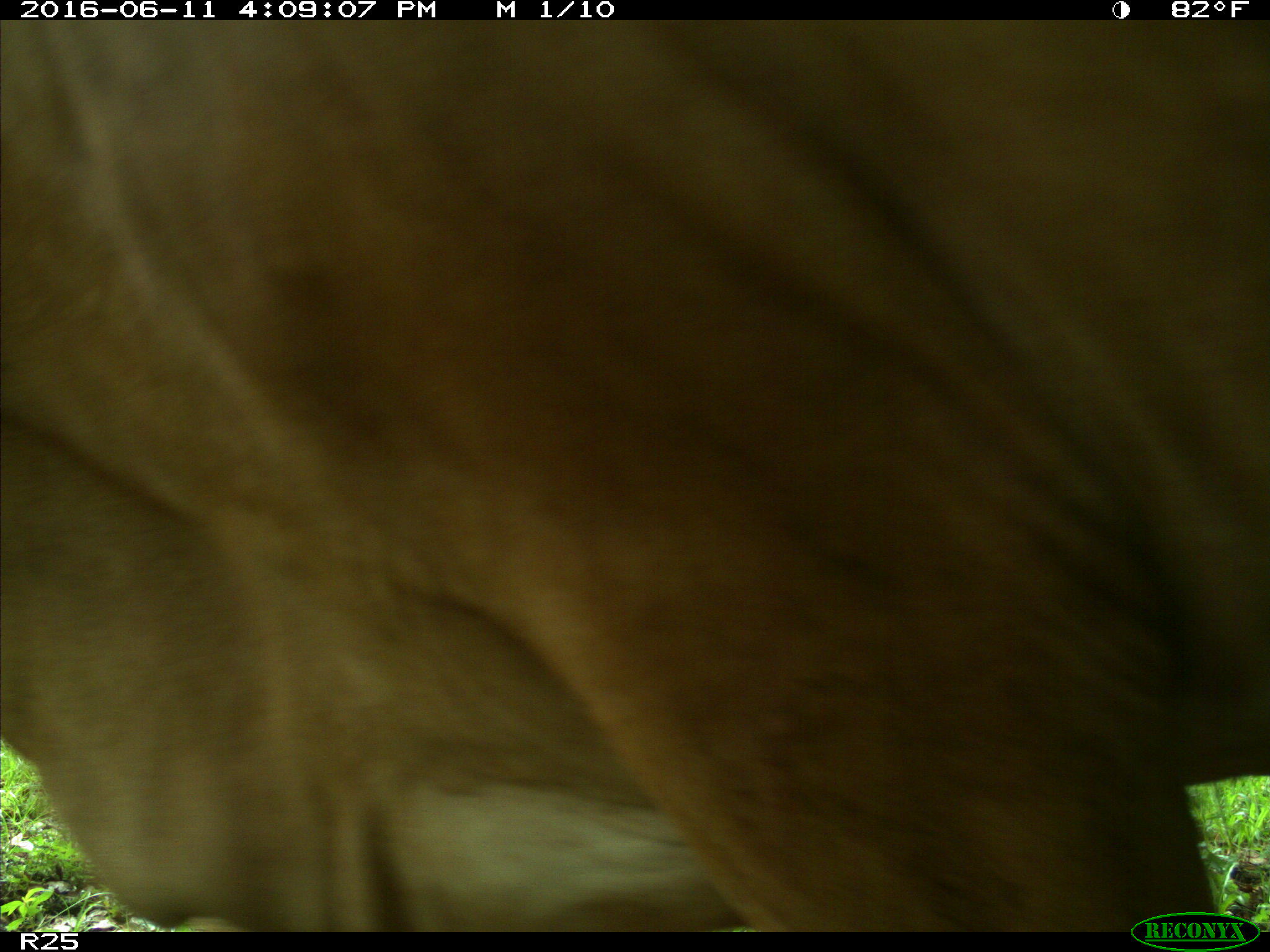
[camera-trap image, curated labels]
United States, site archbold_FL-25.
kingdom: Animalia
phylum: Chordata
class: Mammalia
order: Artiodactyla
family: Bovidae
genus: Bos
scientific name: Bos taurus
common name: domestic cow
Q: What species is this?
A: Bos taurus (domestic cow).